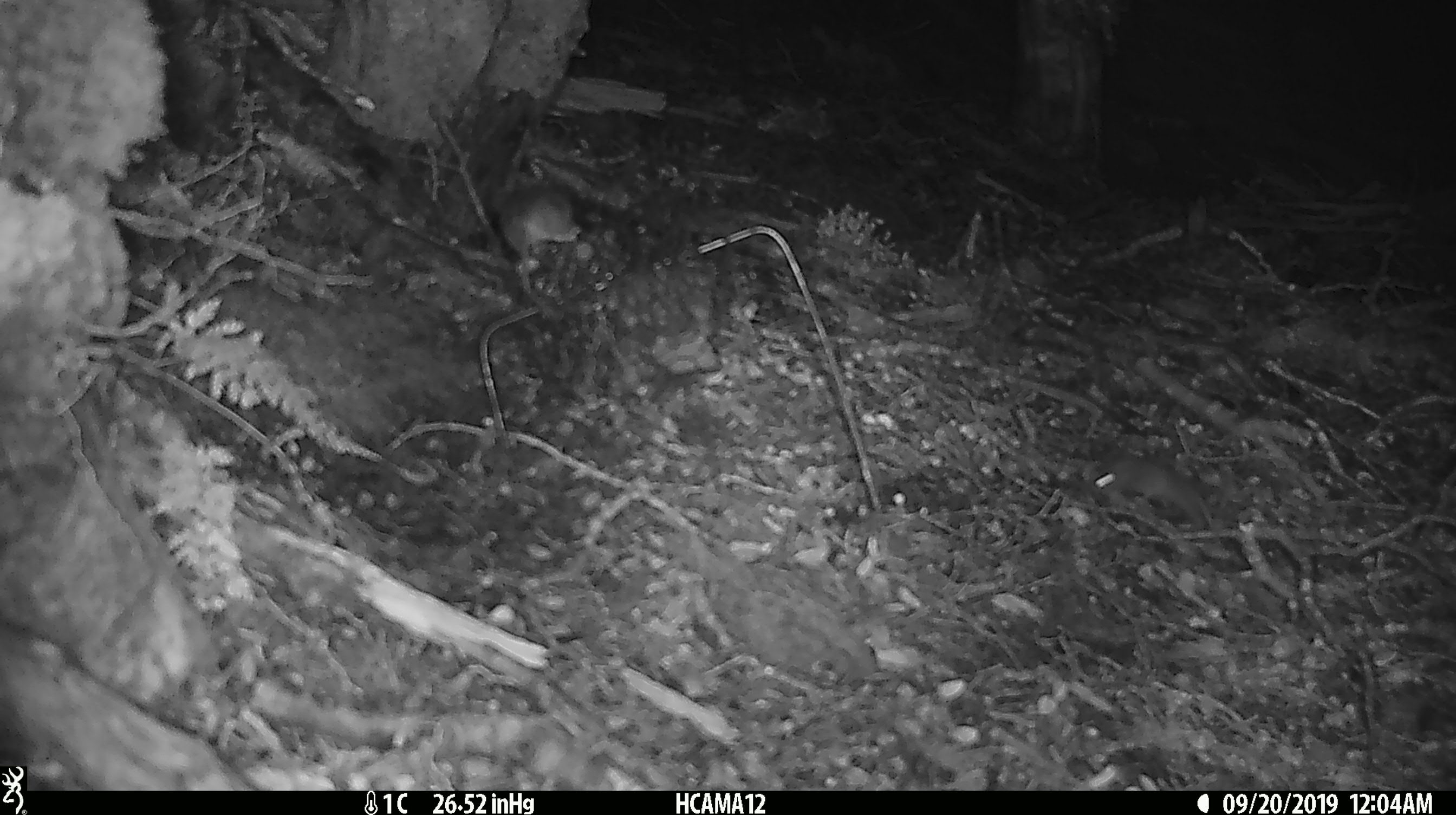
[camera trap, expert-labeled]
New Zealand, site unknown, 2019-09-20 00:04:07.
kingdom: Animalia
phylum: Chordata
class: Mammalia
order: Rodentia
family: Muridae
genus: Mus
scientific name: Mus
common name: mouse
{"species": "mouse (Mus)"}